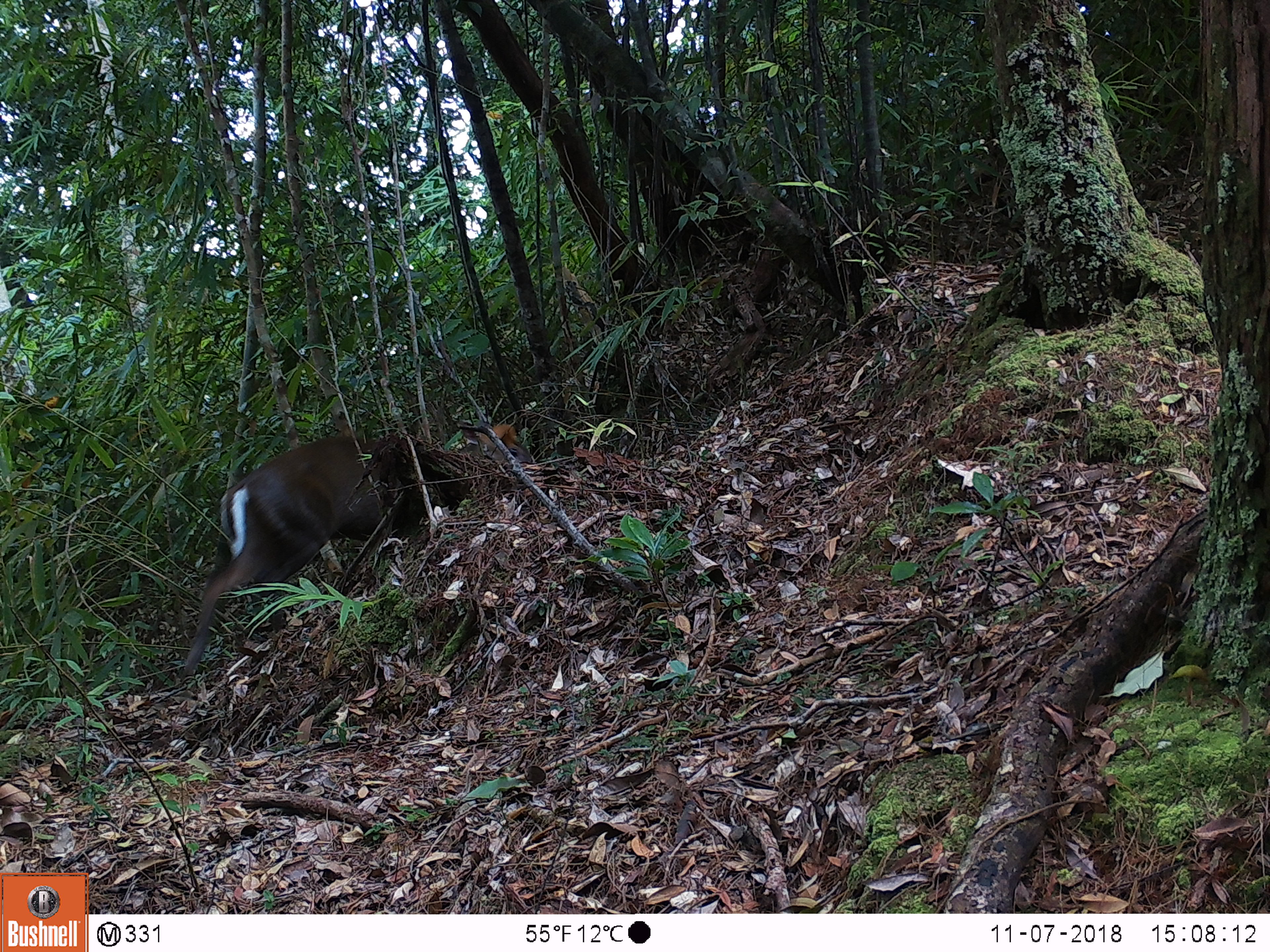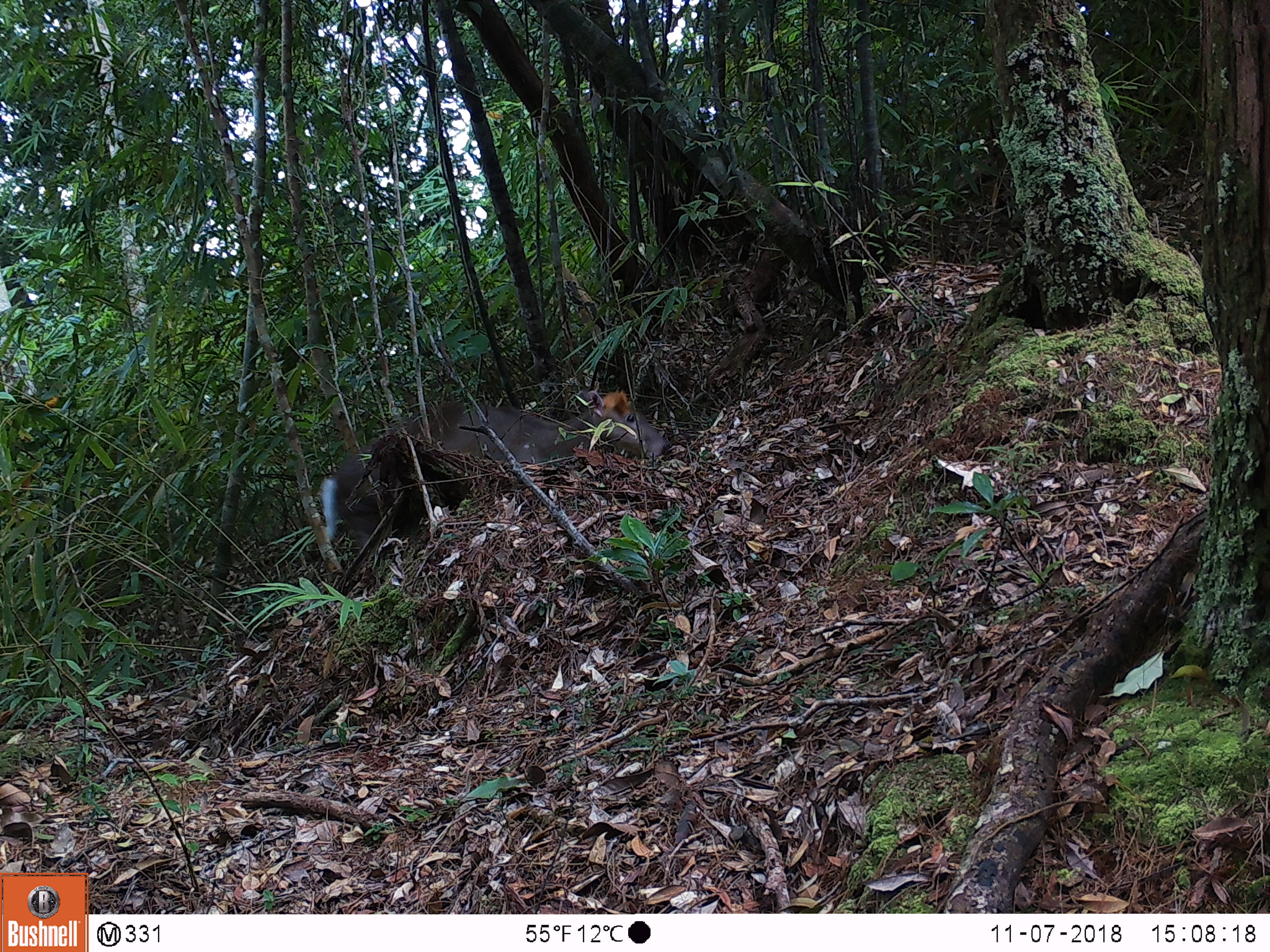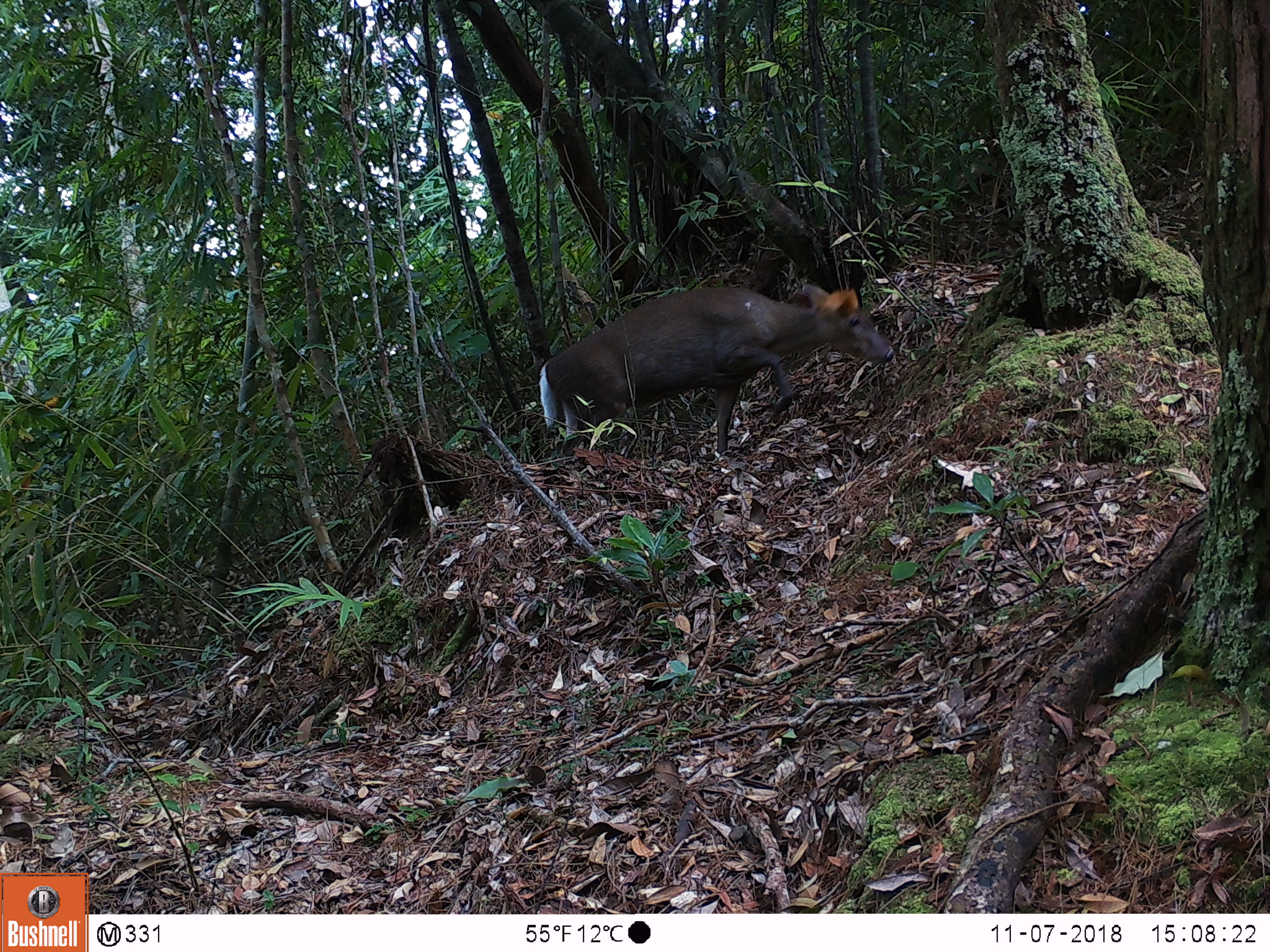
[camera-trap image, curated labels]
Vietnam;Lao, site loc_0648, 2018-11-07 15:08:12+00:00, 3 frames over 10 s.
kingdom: Animalia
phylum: Chordata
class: Mammalia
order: Artiodactyla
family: Cervidae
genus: Muntiacus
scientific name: Muntiacus rooseveltorum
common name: roosevelt's muntjac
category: roosevelts muntjac group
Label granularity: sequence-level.